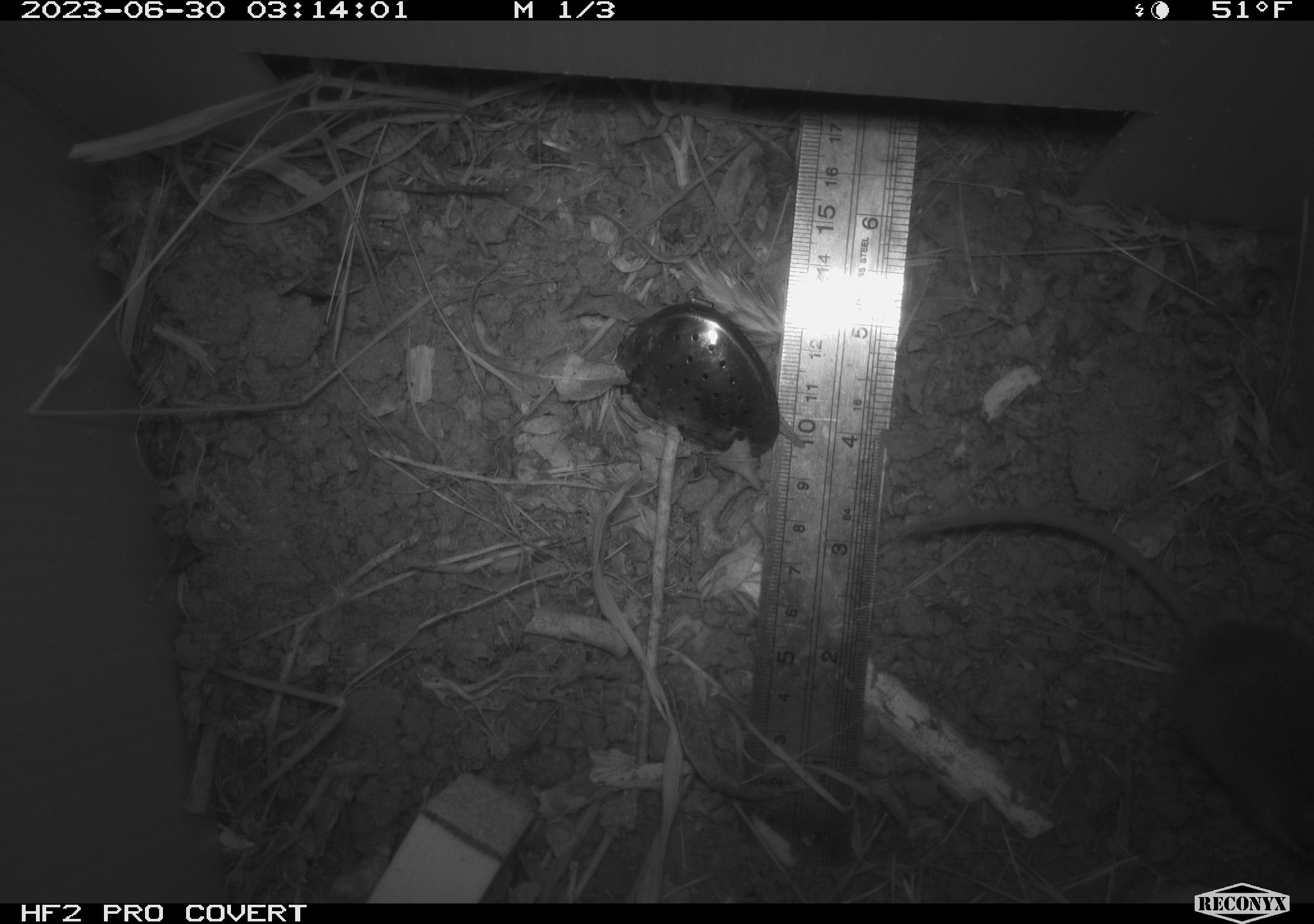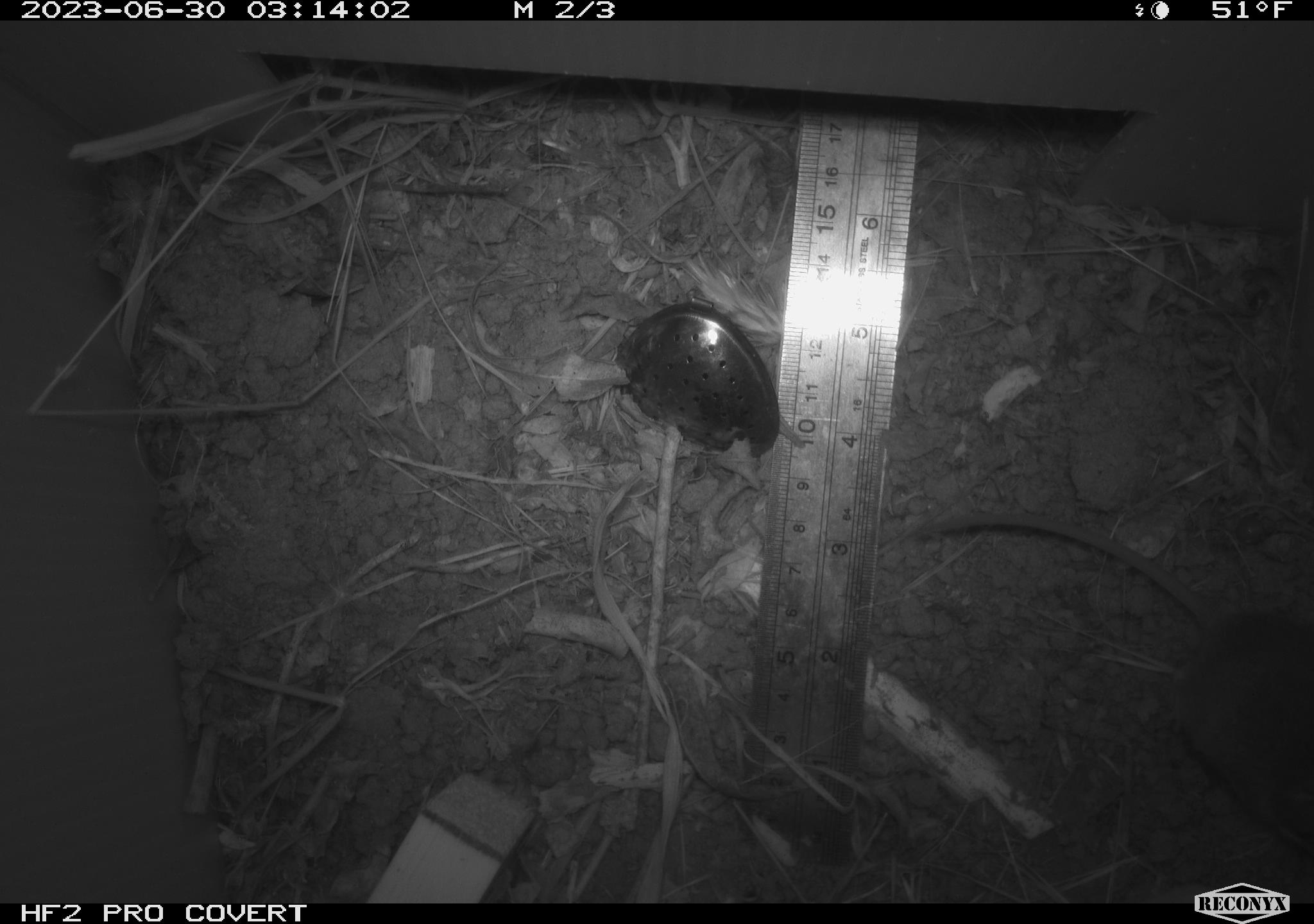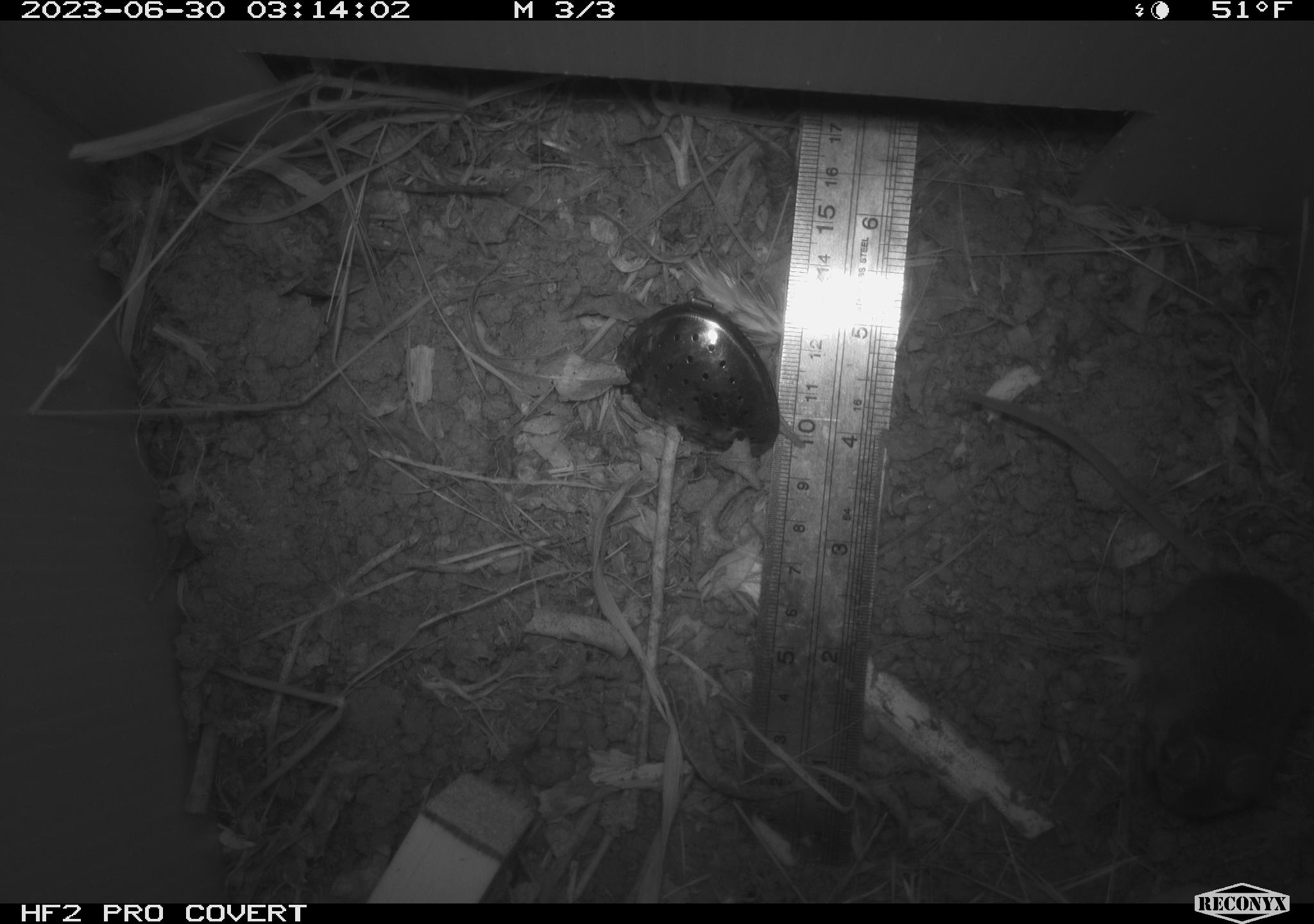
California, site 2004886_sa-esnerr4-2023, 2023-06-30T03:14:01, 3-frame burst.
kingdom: Animalia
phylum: Chordata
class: Mammalia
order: Rodentia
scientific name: Rodentia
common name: mouse species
Mouse species (Rodentia).